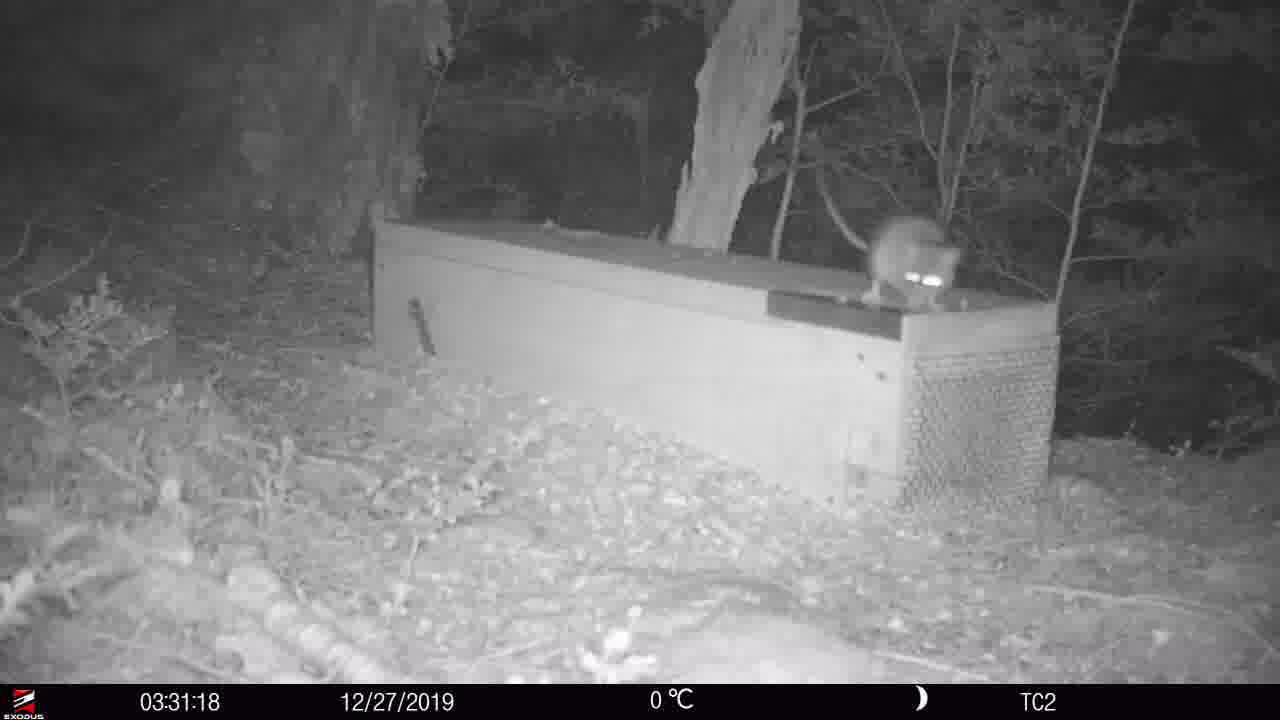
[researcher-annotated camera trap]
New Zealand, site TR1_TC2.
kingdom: Animalia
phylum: Chordata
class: Mammalia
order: Rodentia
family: Muridae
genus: Rattus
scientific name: Rattus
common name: rat